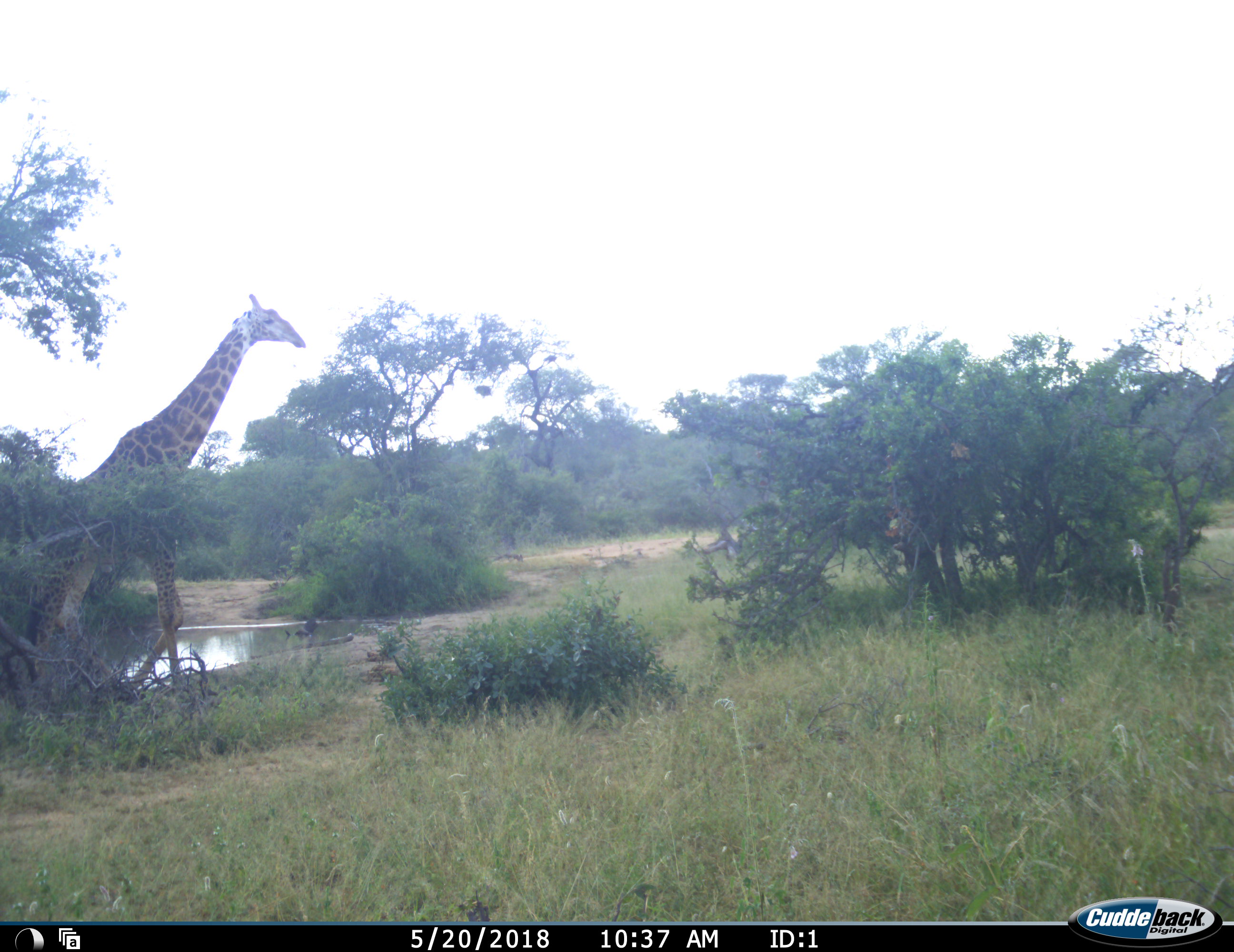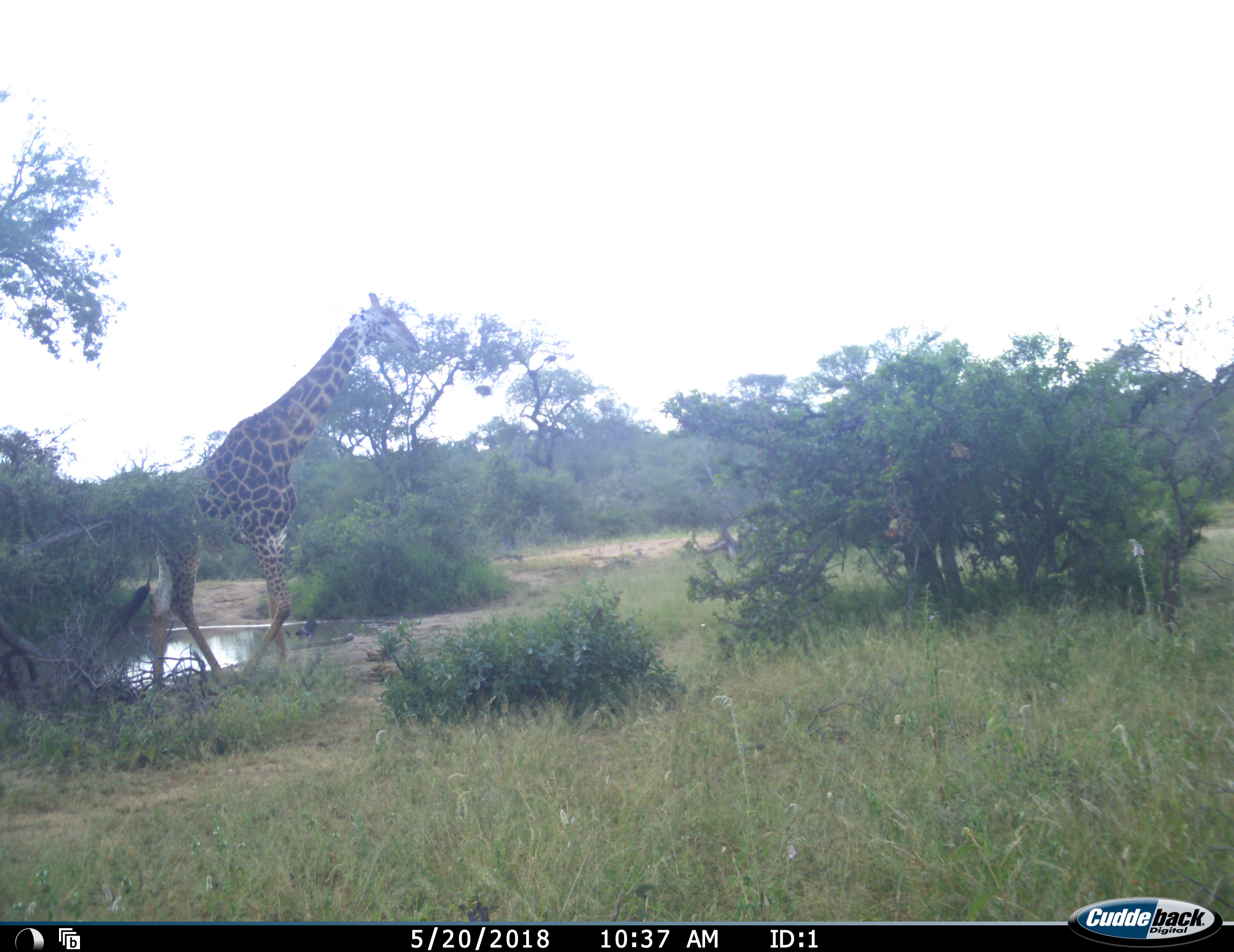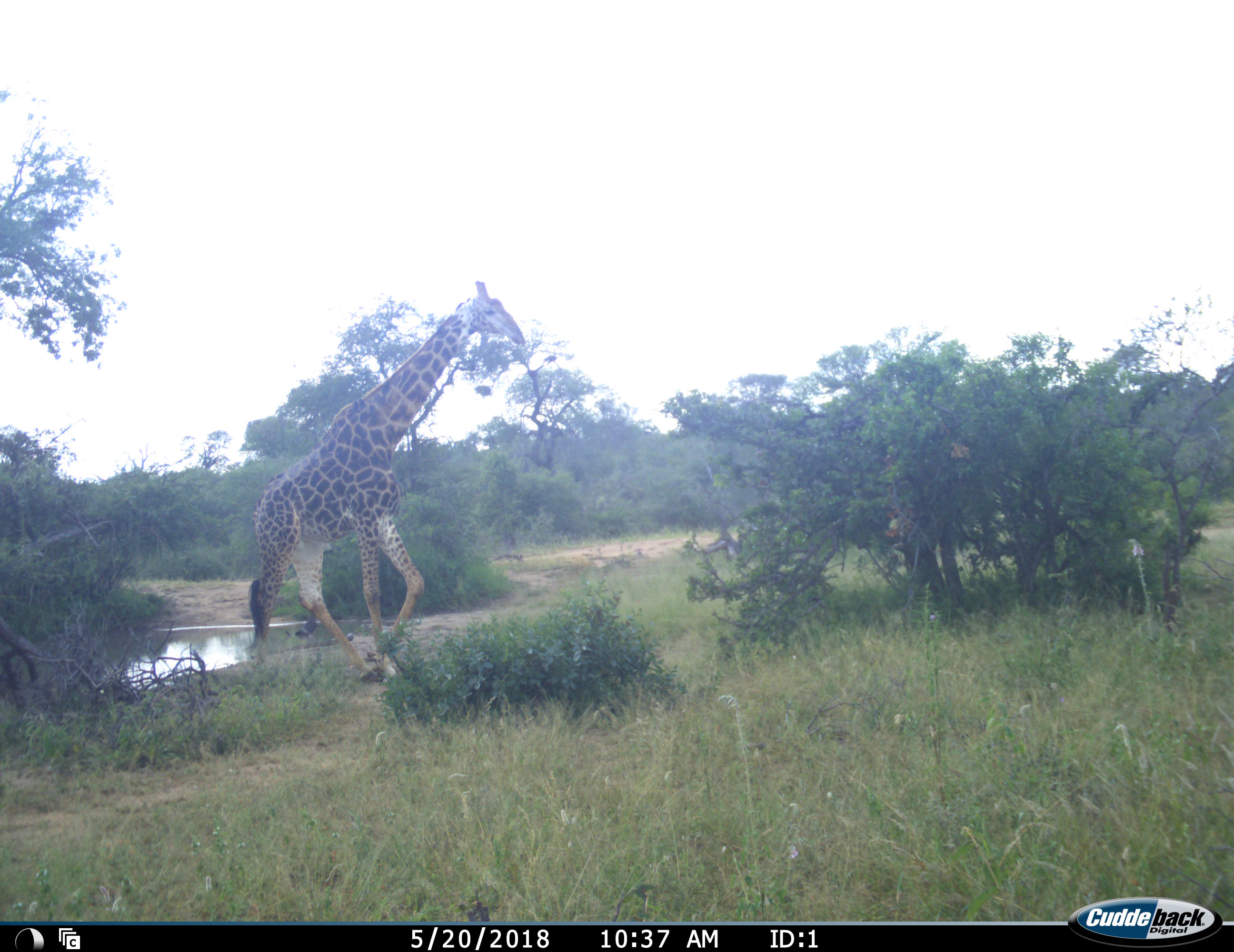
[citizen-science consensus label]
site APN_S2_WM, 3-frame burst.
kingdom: Animalia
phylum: Chordata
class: Mammalia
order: Artiodactyla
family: Giraffidae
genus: Giraffa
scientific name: Giraffa camelopardalis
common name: giraffe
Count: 1.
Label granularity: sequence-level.